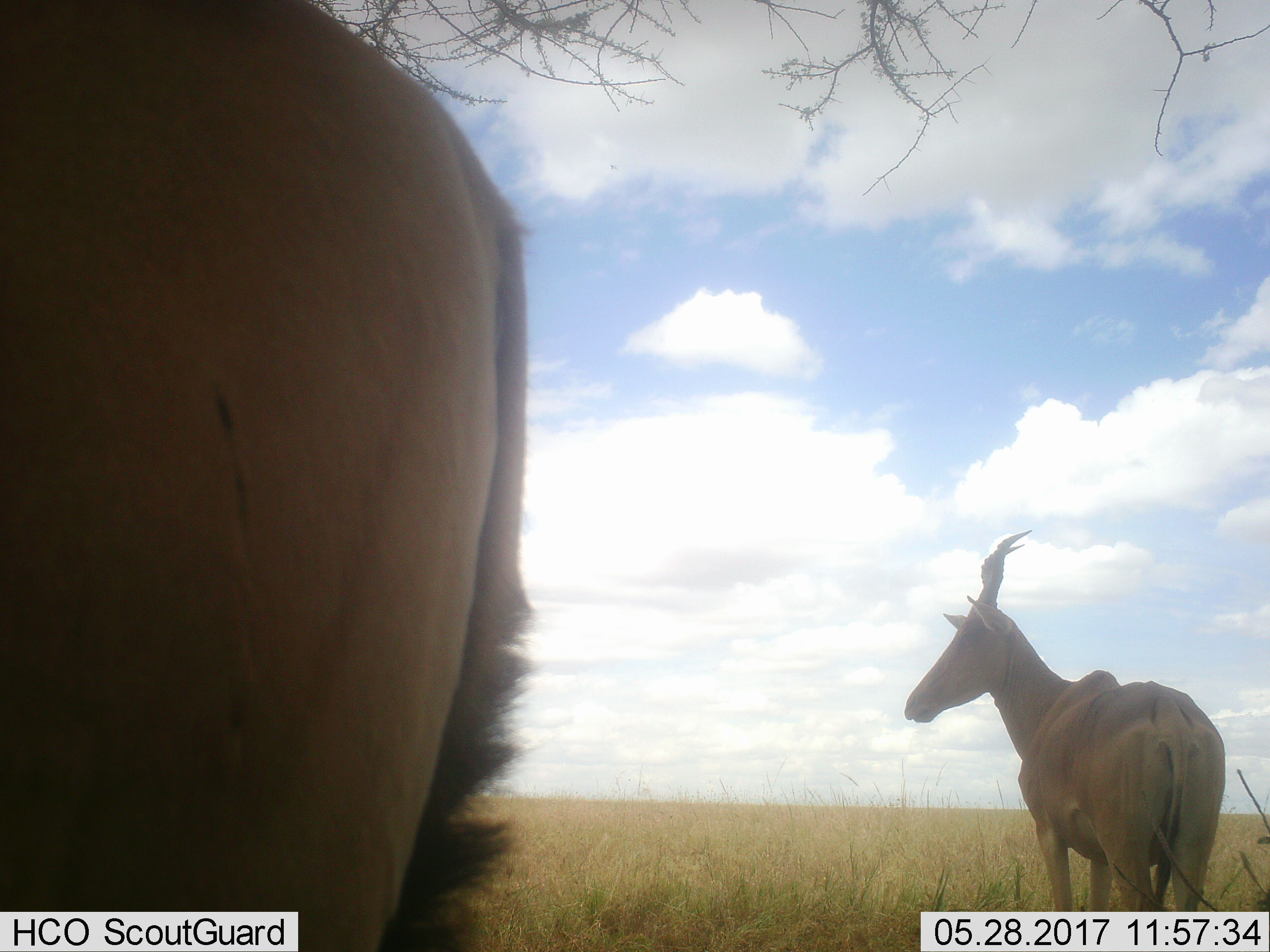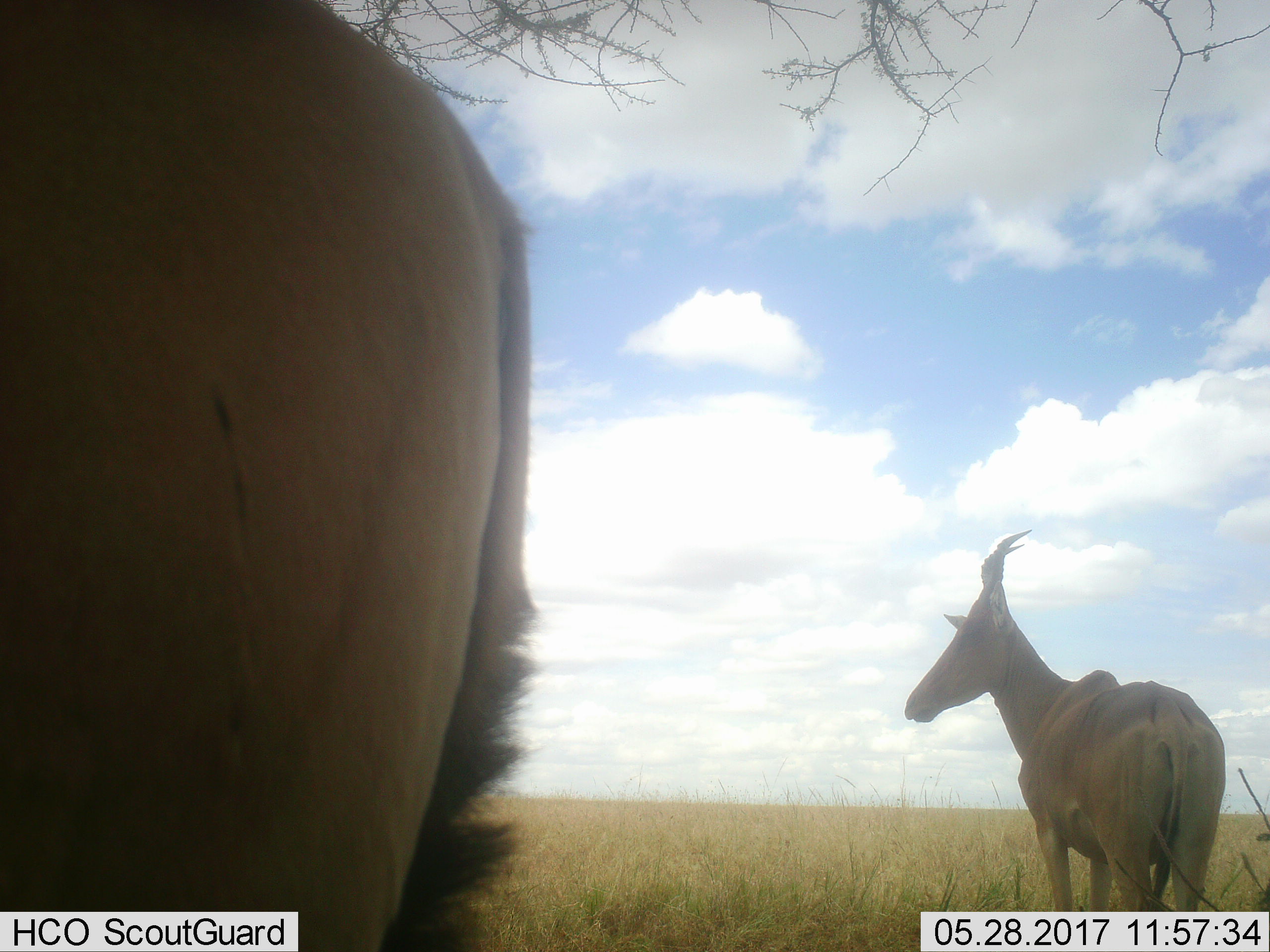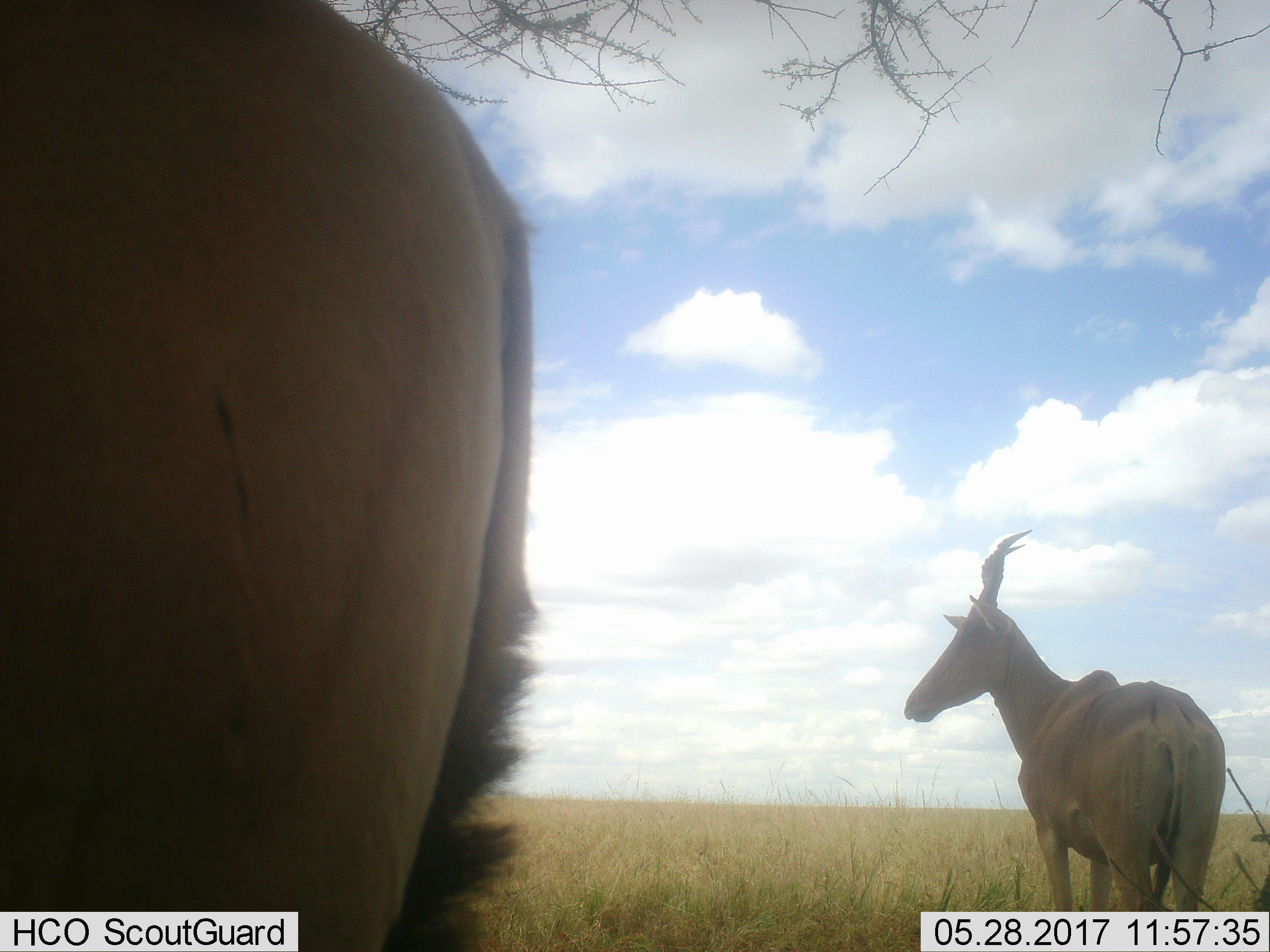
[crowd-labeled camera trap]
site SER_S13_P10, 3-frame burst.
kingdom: Animalia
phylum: Chordata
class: Mammalia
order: Artiodactyla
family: Bovidae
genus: Alcelaphus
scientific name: Alcelaphus buselaphus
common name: hartebeest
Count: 2.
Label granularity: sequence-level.